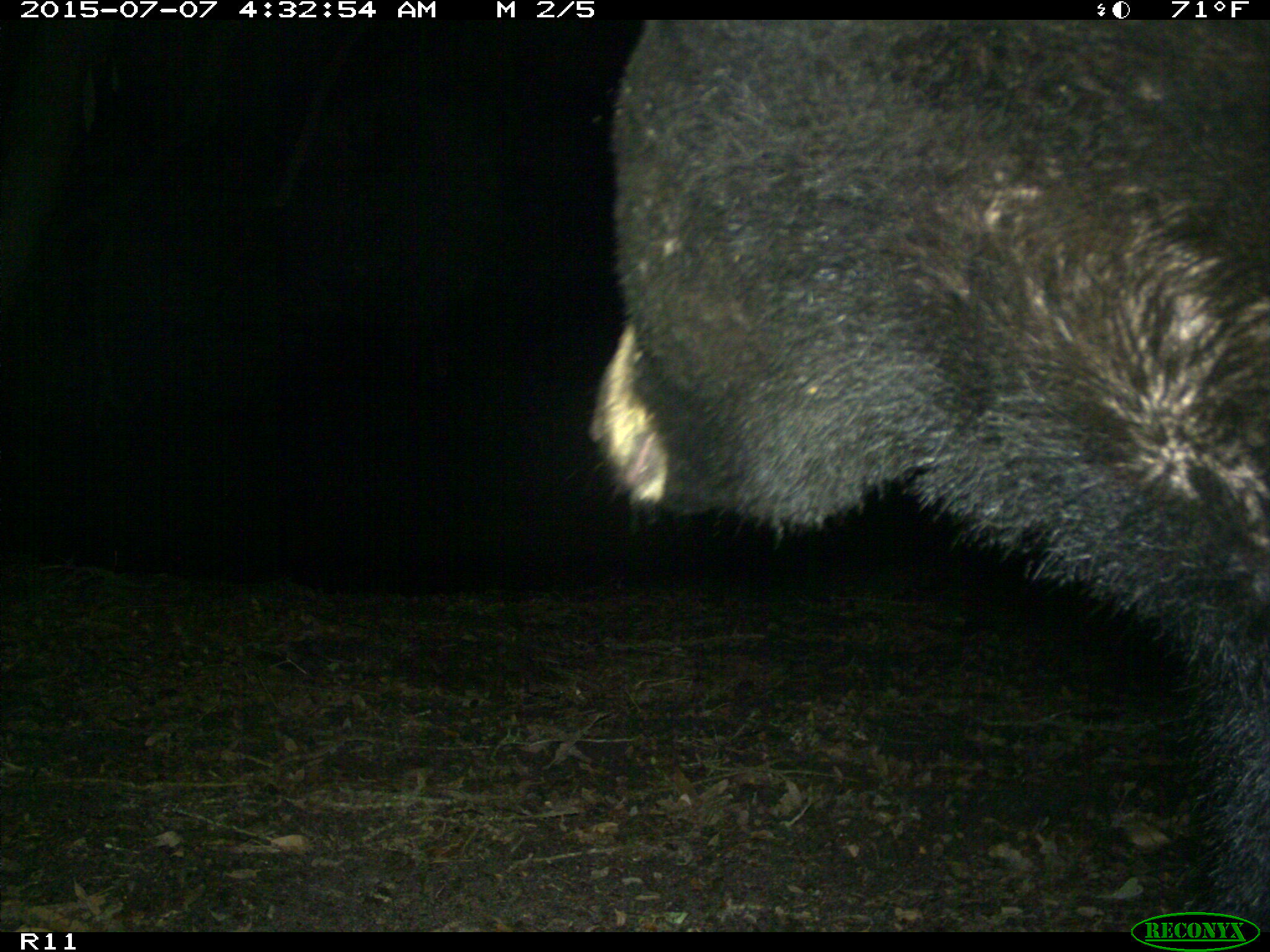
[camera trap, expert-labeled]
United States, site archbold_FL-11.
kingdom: Animalia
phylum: Chordata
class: Mammalia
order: Carnivora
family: Ursidae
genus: Ursus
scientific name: Ursus americanus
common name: american black bear